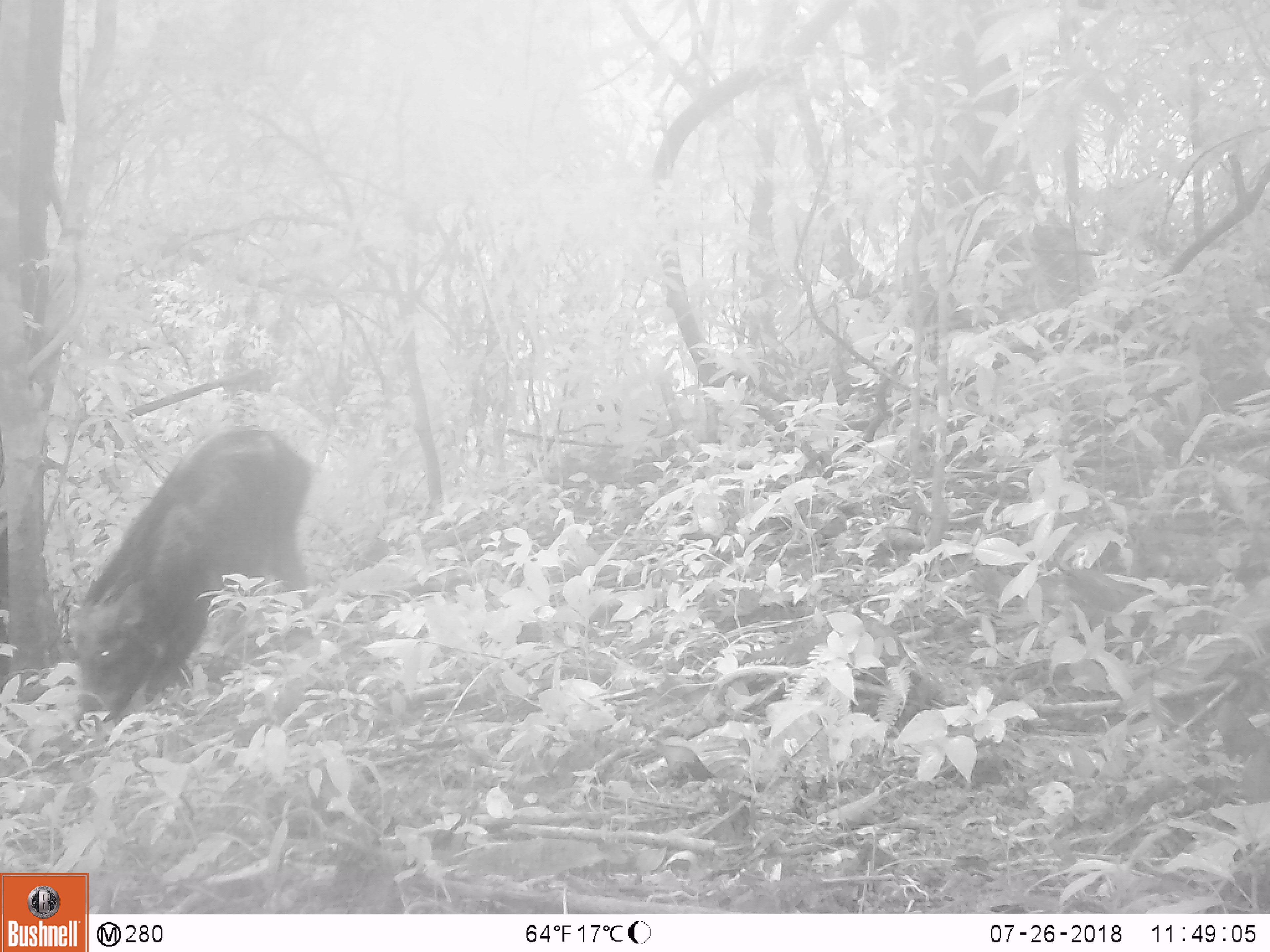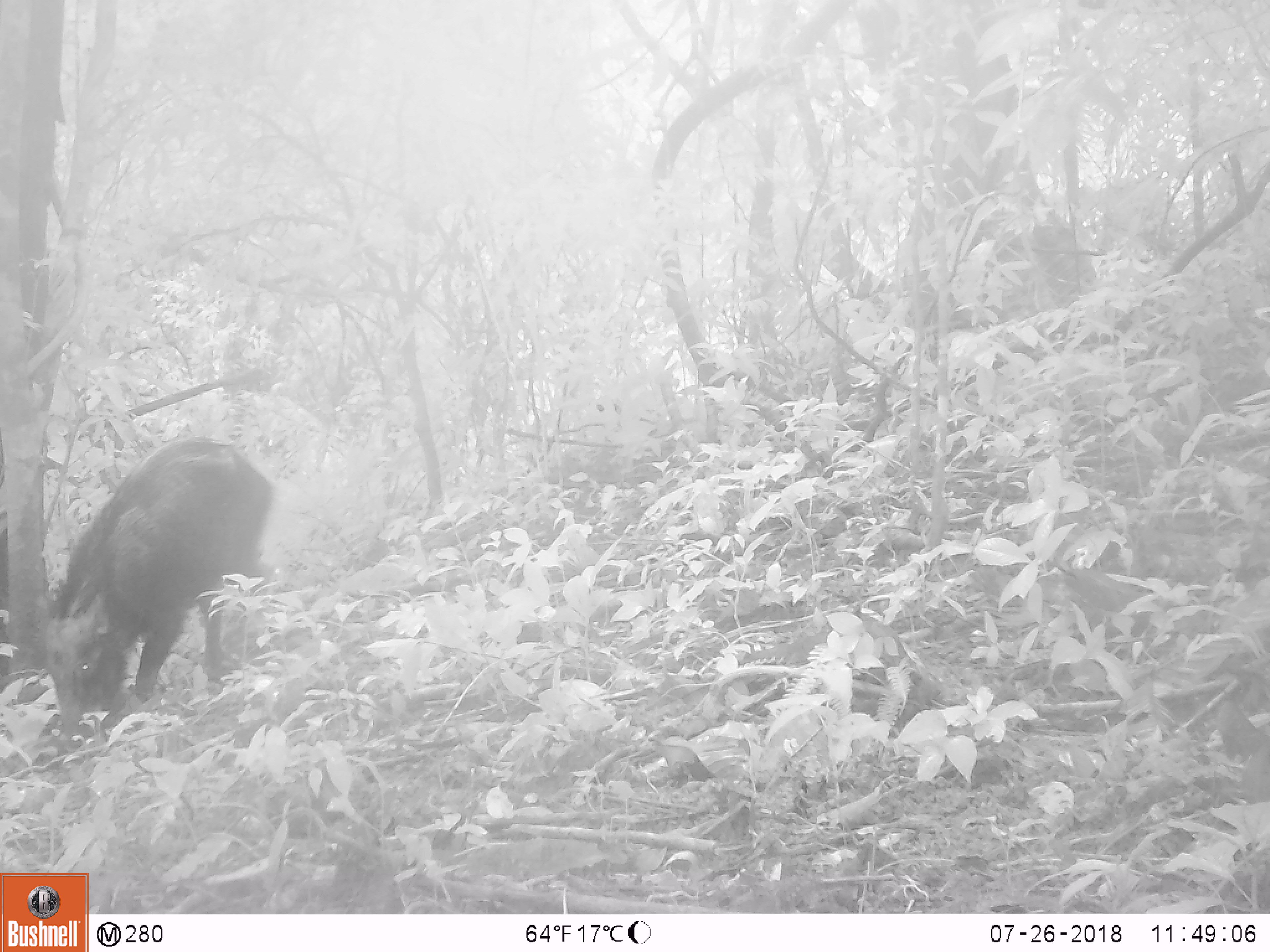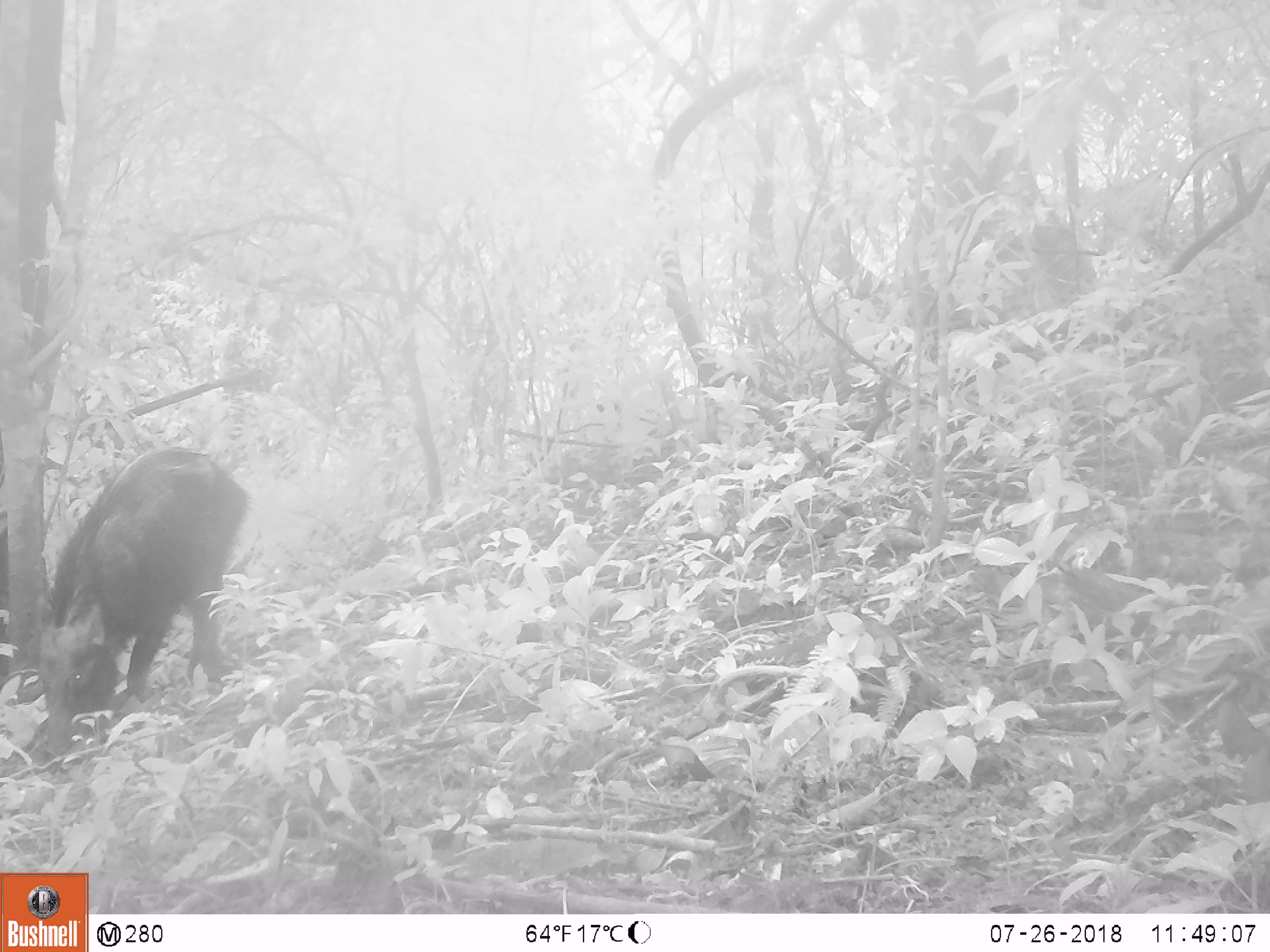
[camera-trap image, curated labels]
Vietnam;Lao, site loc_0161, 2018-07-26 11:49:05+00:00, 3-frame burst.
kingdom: Animalia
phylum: Chordata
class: Mammalia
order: Artiodactyla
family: Suidae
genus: Sus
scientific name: Sus scrofa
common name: eurasian wild pig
Eurasian wild pig (Sus scrofa). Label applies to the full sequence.